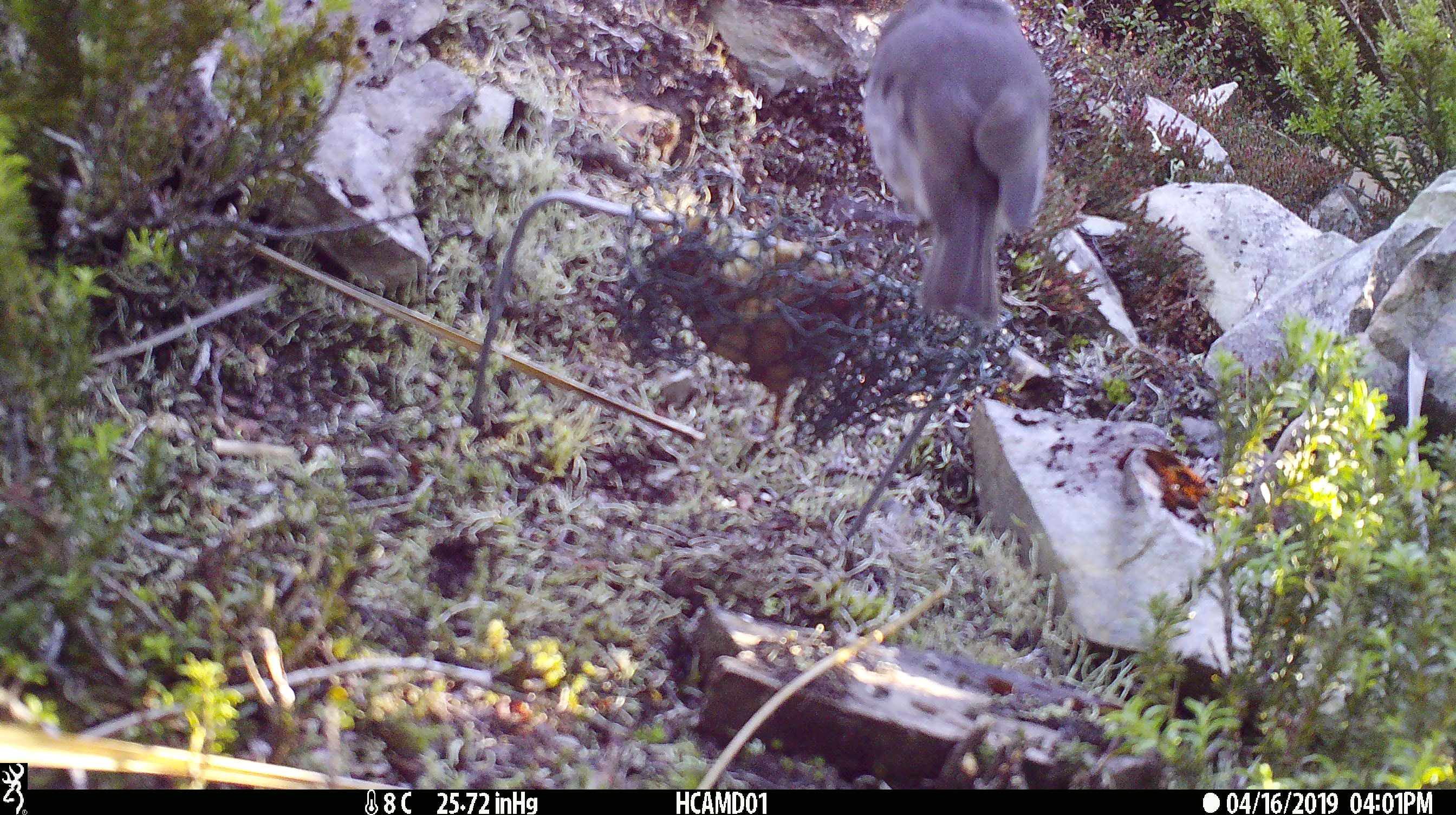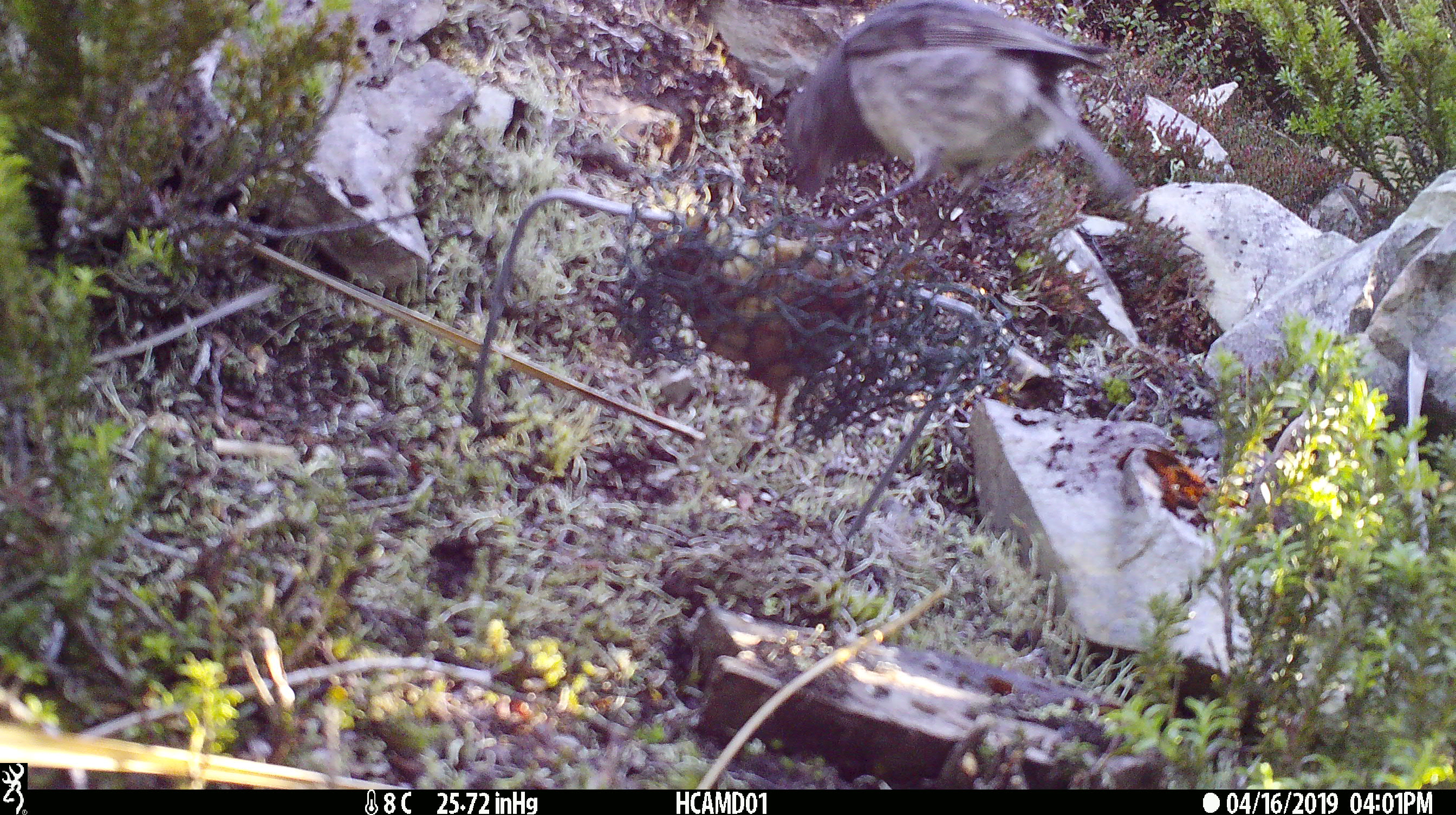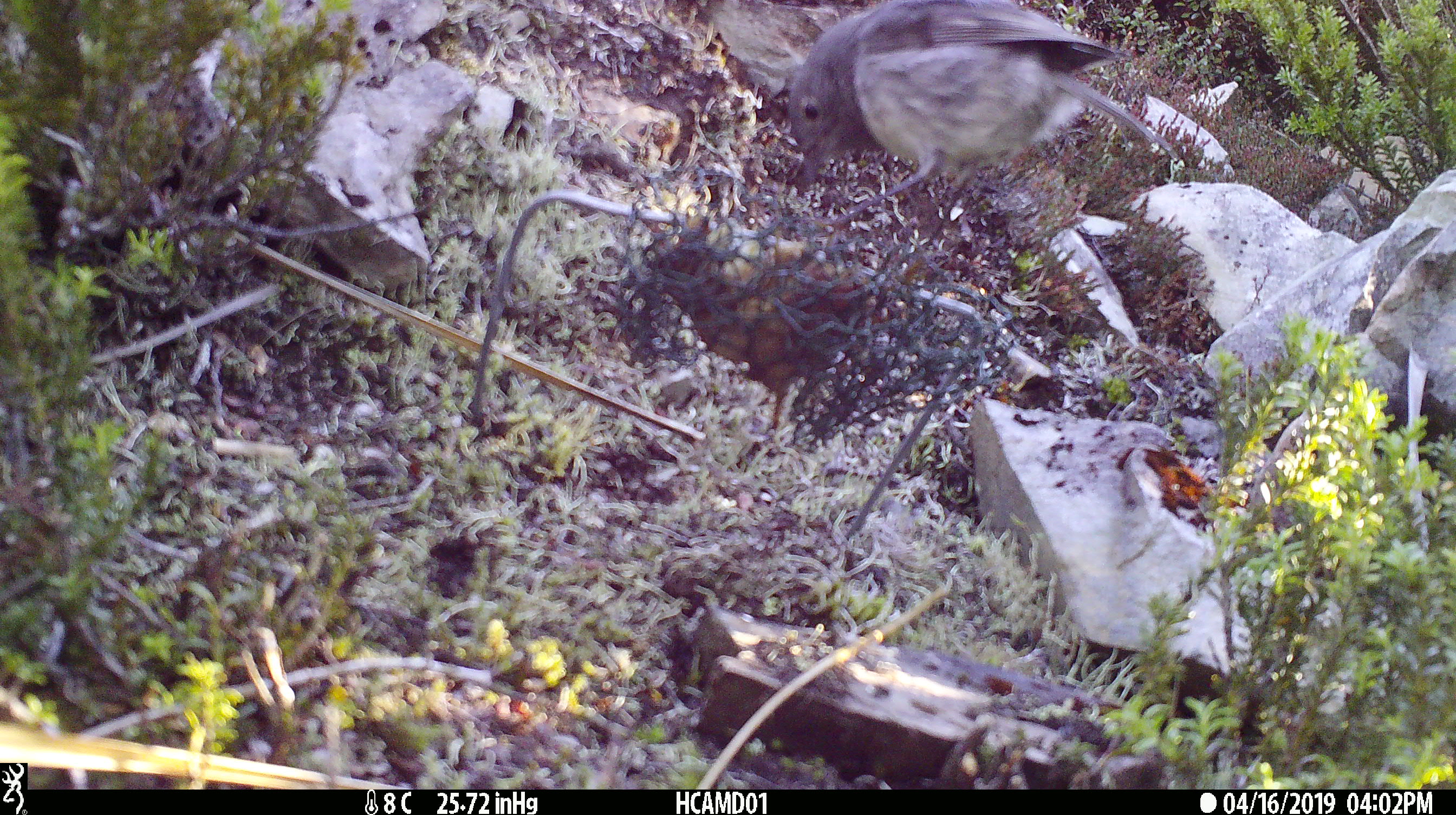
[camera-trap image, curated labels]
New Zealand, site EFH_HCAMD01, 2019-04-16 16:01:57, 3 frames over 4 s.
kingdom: Animalia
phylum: Chordata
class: Aves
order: Passeriformes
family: Petroicidae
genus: Petroica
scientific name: Petroica australis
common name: new zealand robin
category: robin